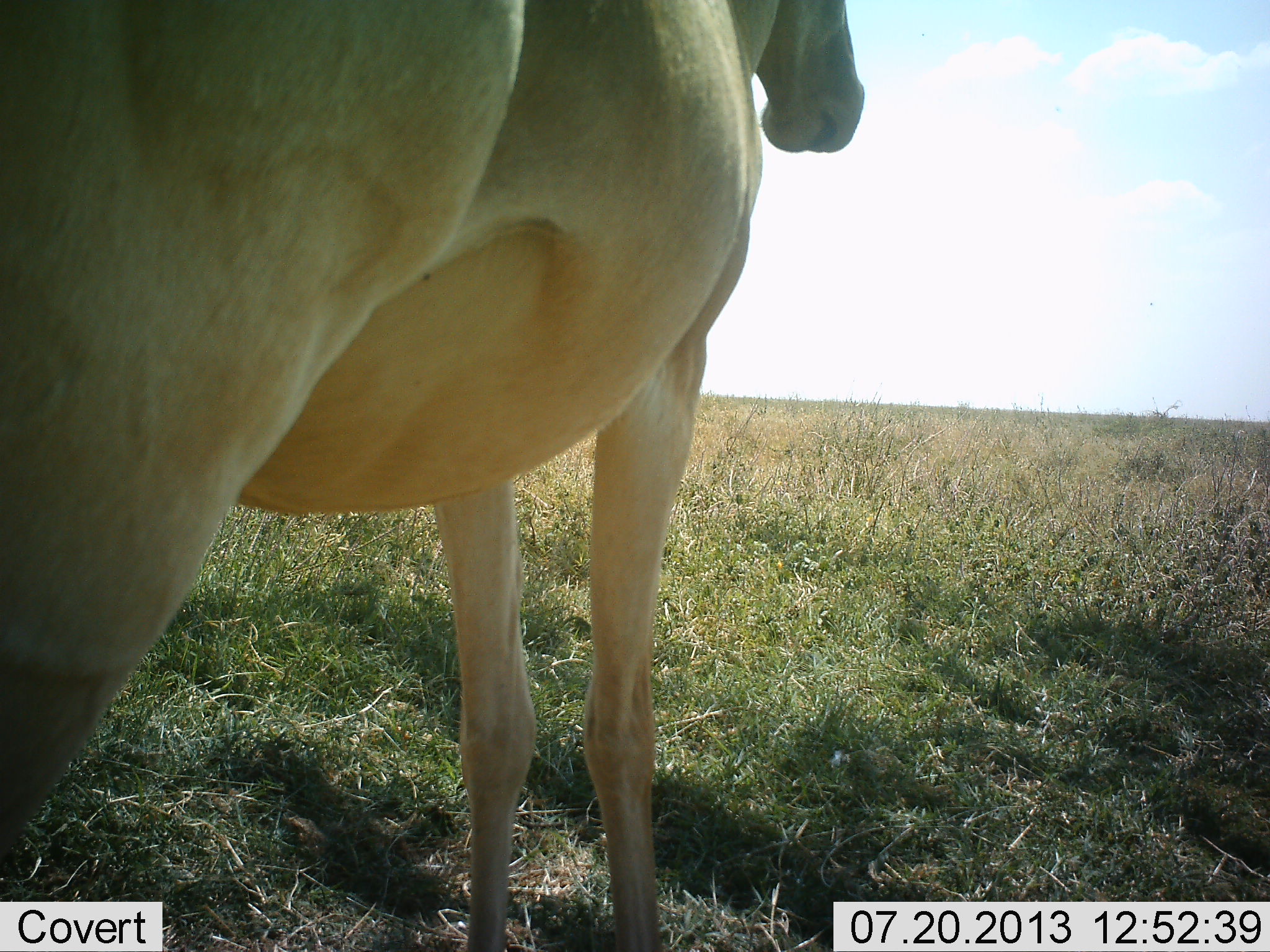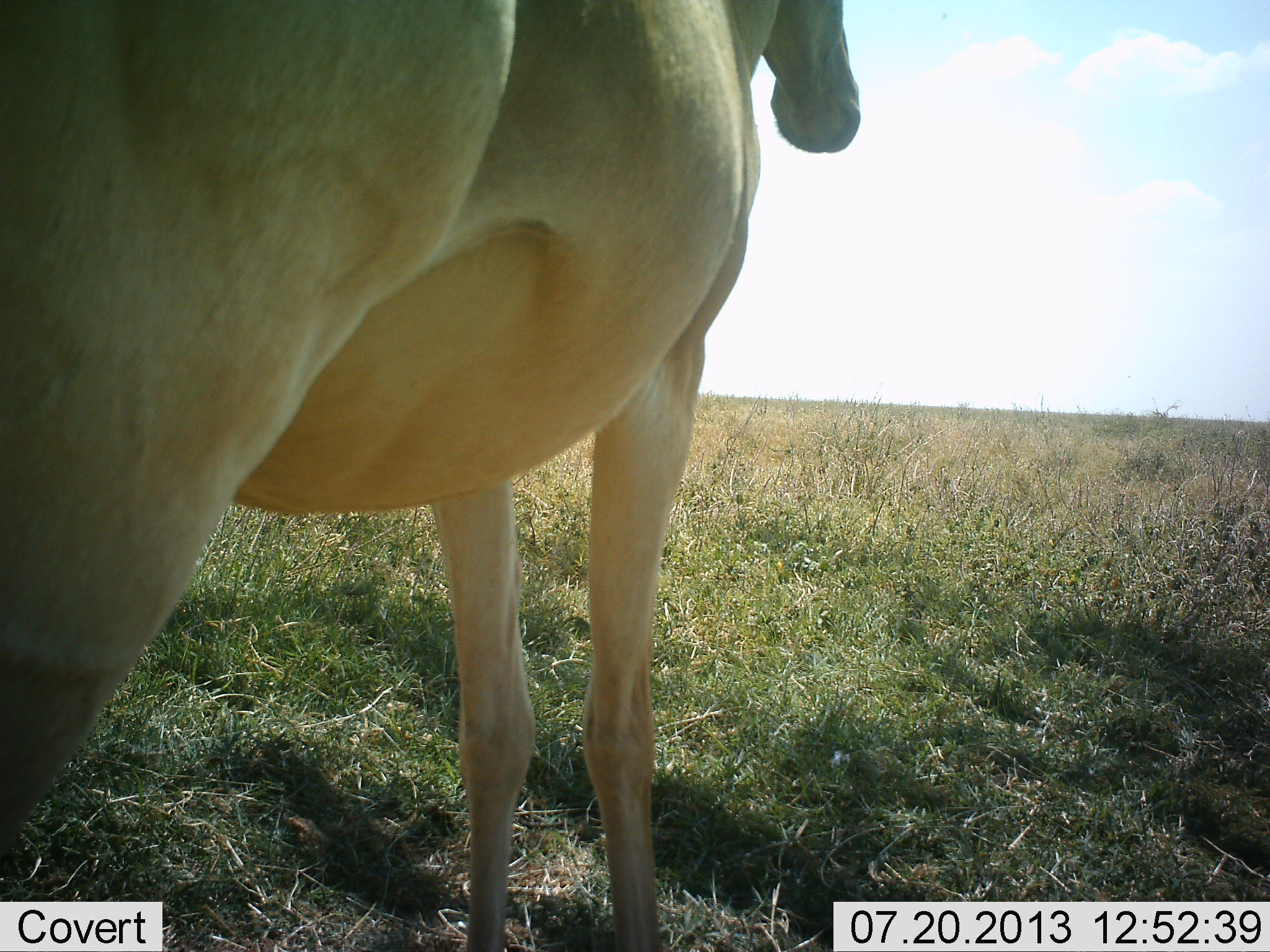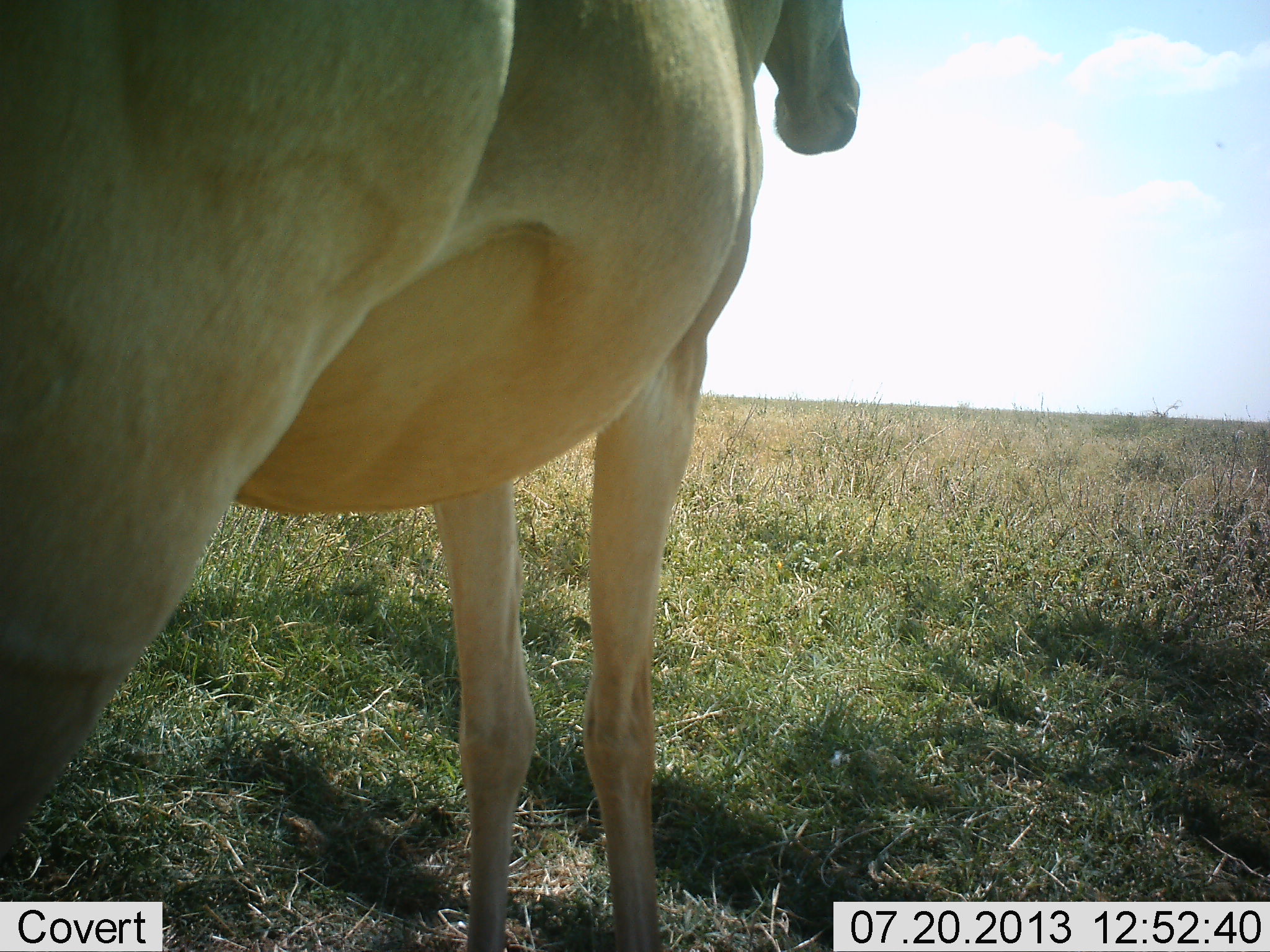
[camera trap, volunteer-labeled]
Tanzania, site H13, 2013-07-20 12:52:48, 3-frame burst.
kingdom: Animalia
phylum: Chordata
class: Mammalia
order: Artiodactyla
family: Bovidae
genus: Alcelaphus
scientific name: Alcelaphus buselaphus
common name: hartebeest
Hartebeest (Alcelaphus buselaphus), count 1. Behavior (volunteer vote fractions): standing 83%, resting 0%, moving 3%, interacting 0%. Young present (vote fraction): 0%. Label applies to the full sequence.